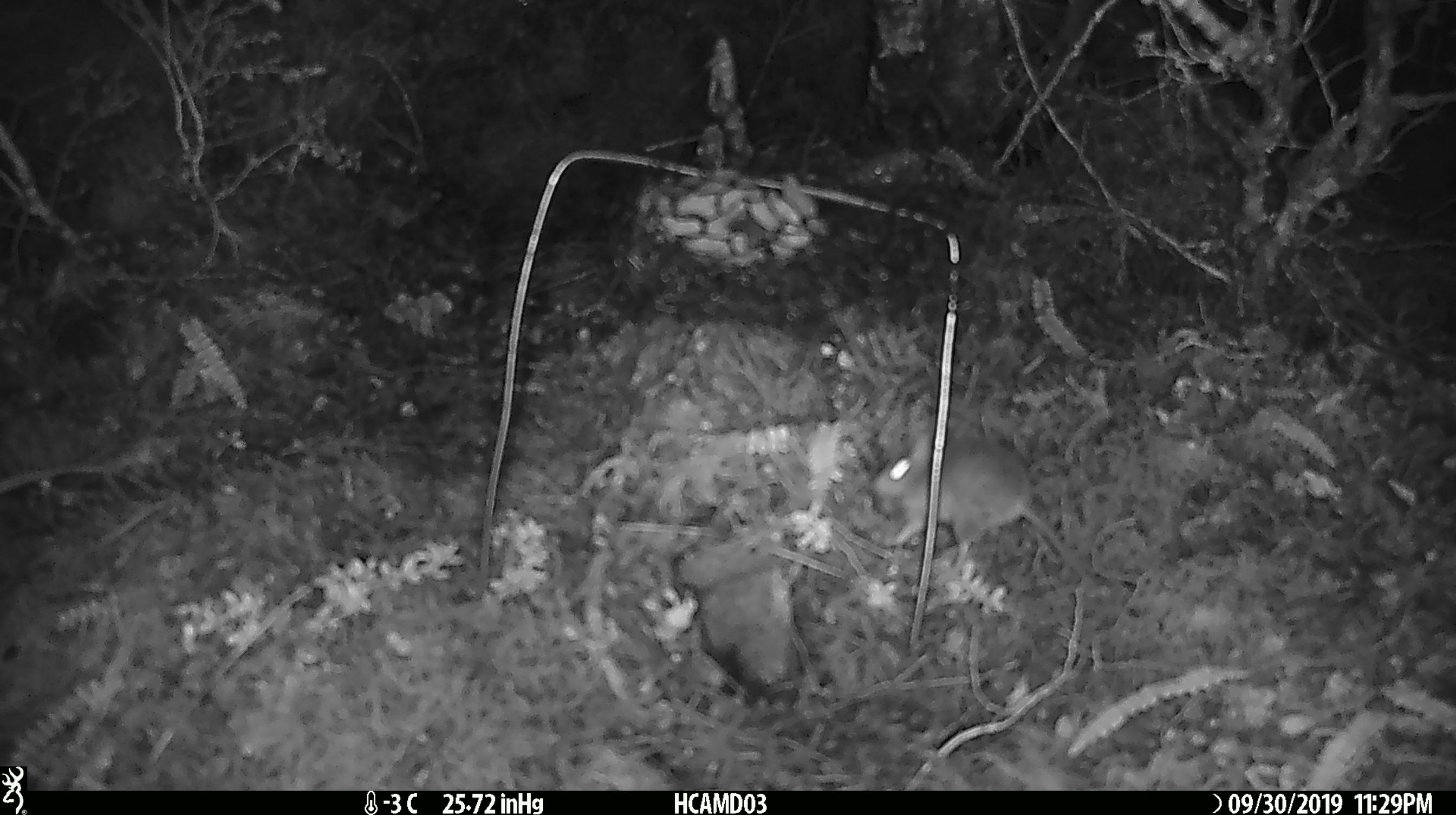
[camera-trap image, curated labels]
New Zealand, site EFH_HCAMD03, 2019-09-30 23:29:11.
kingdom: Animalia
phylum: Chordata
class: Mammalia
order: Rodentia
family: Muridae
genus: Mus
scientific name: Mus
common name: mouse